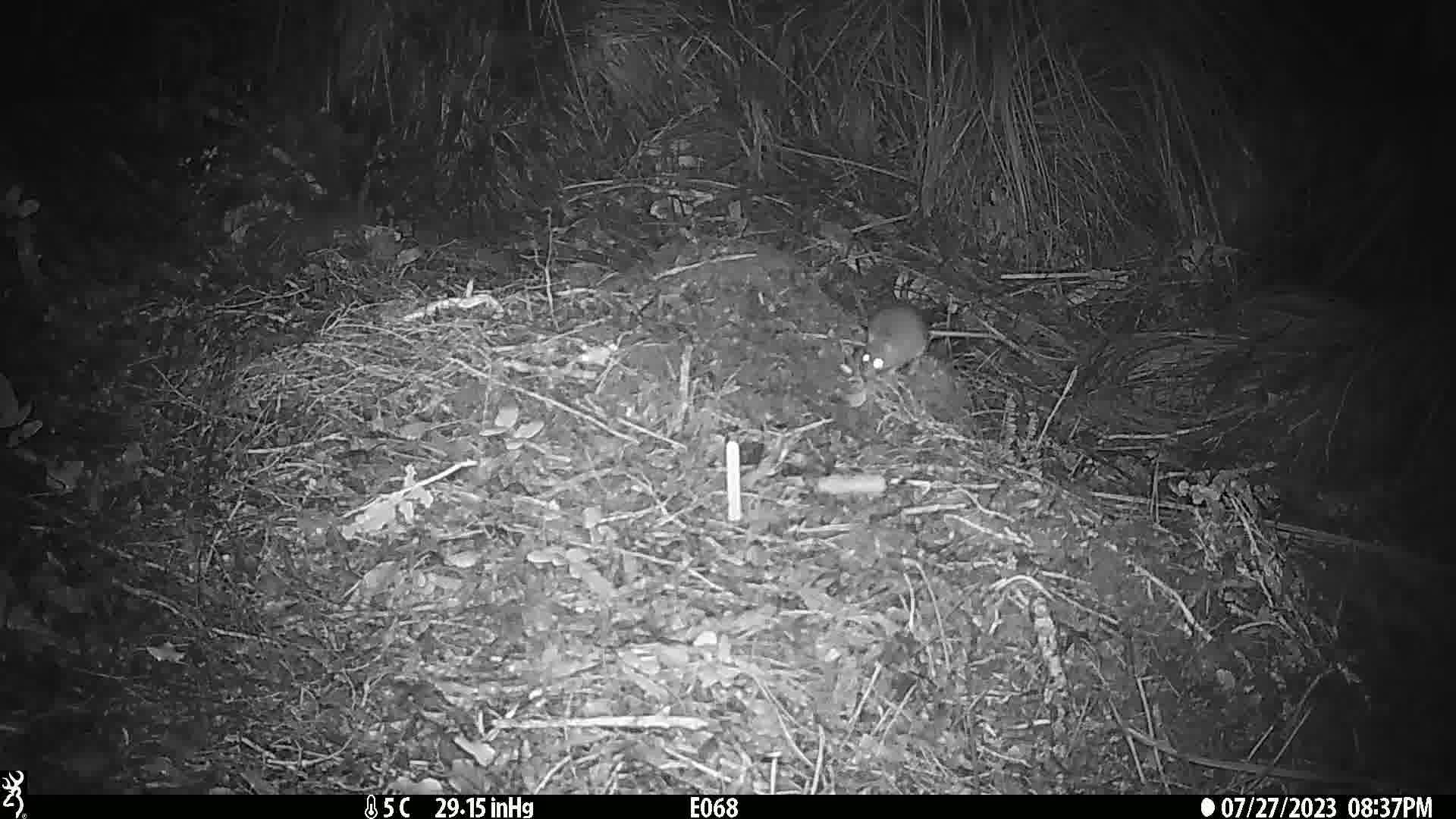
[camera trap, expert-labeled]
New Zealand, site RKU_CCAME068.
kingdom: Animalia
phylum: Chordata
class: Mammalia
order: Rodentia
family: Muridae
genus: Rattus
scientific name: Rattus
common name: rat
Rat (Rattus).